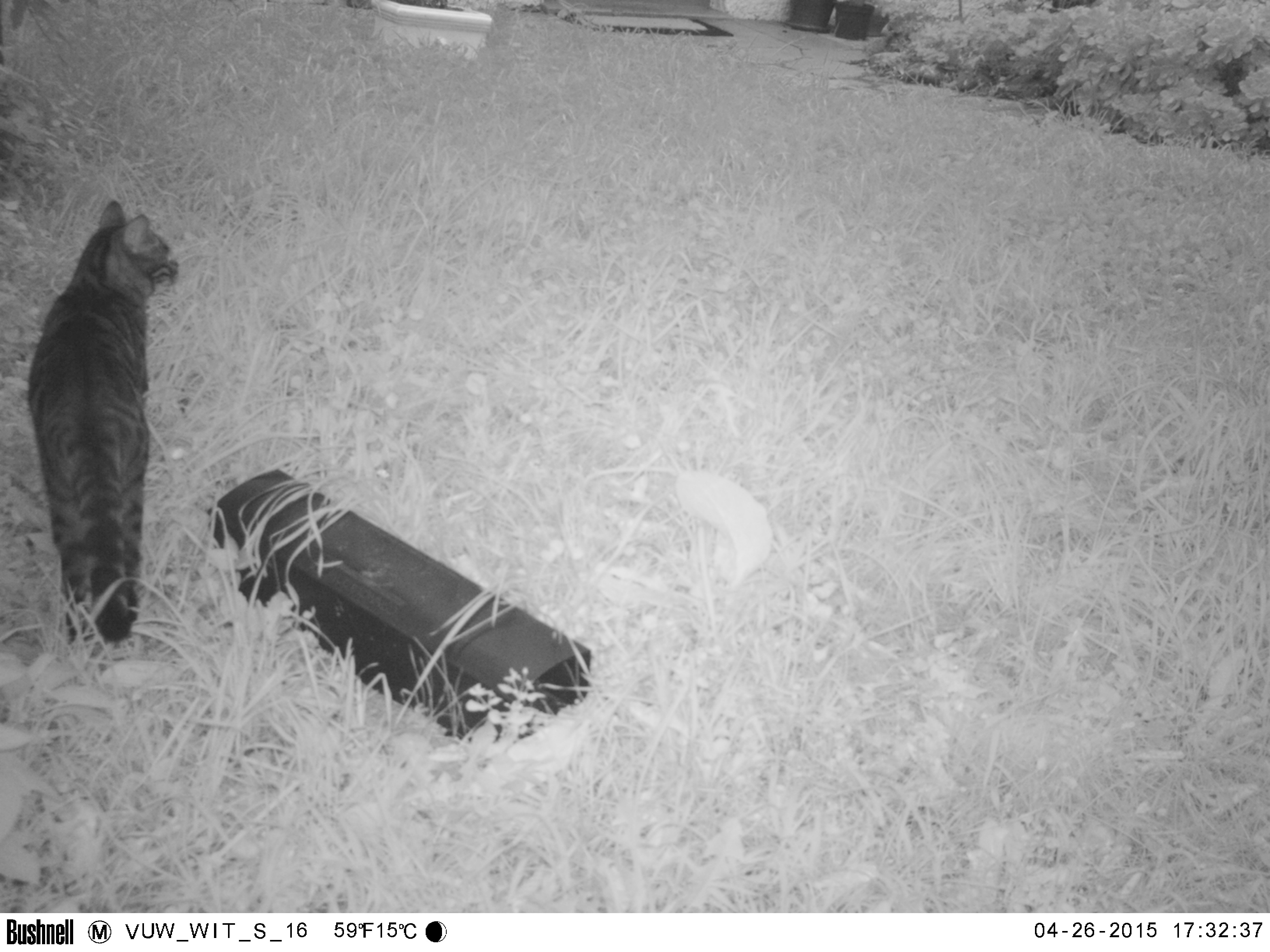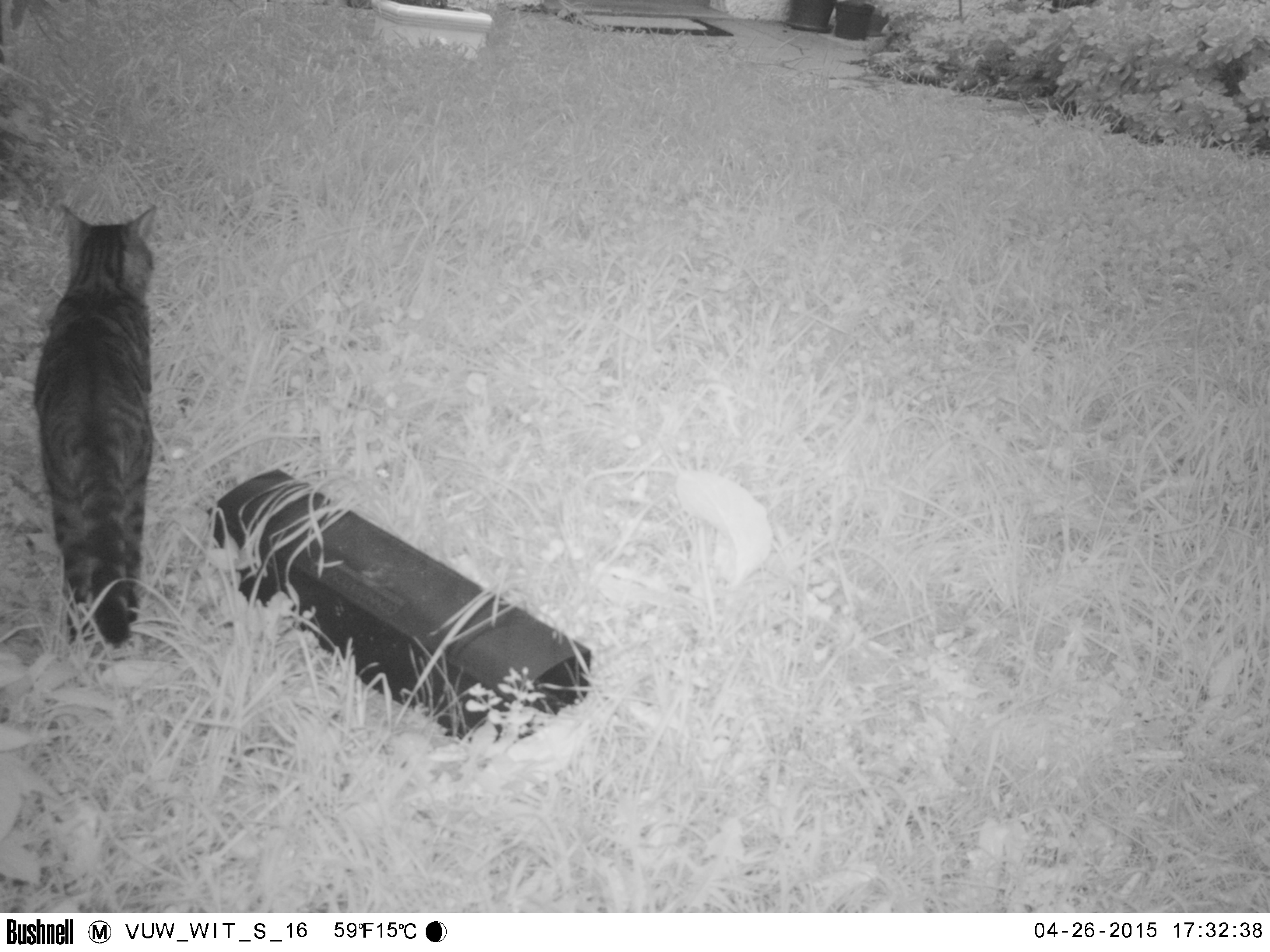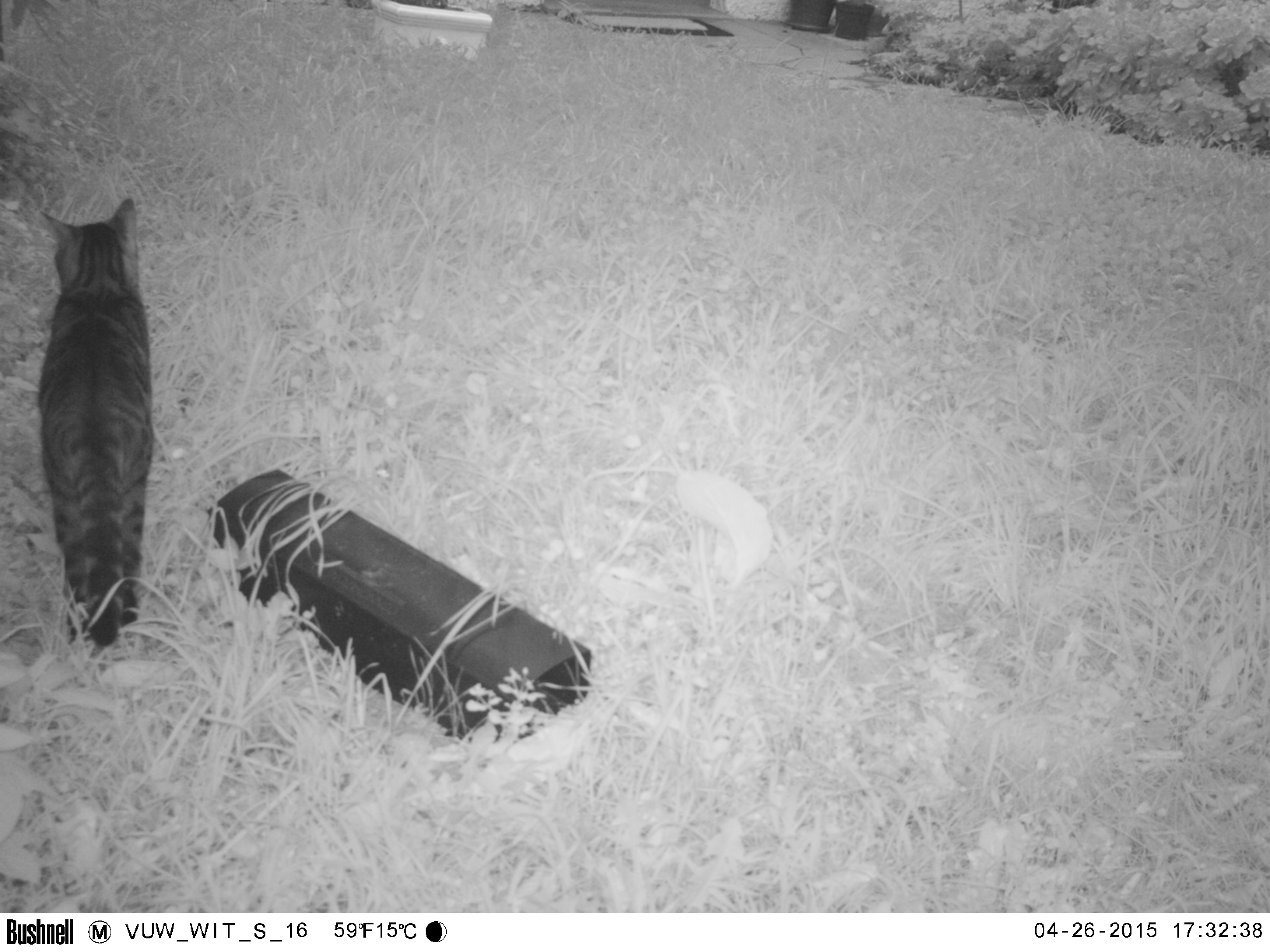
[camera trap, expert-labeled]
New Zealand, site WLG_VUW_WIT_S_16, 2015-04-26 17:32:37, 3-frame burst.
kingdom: Animalia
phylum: Chordata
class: Mammalia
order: Carnivora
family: Felidae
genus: Felis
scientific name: Felis catus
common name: domestic cat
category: cat